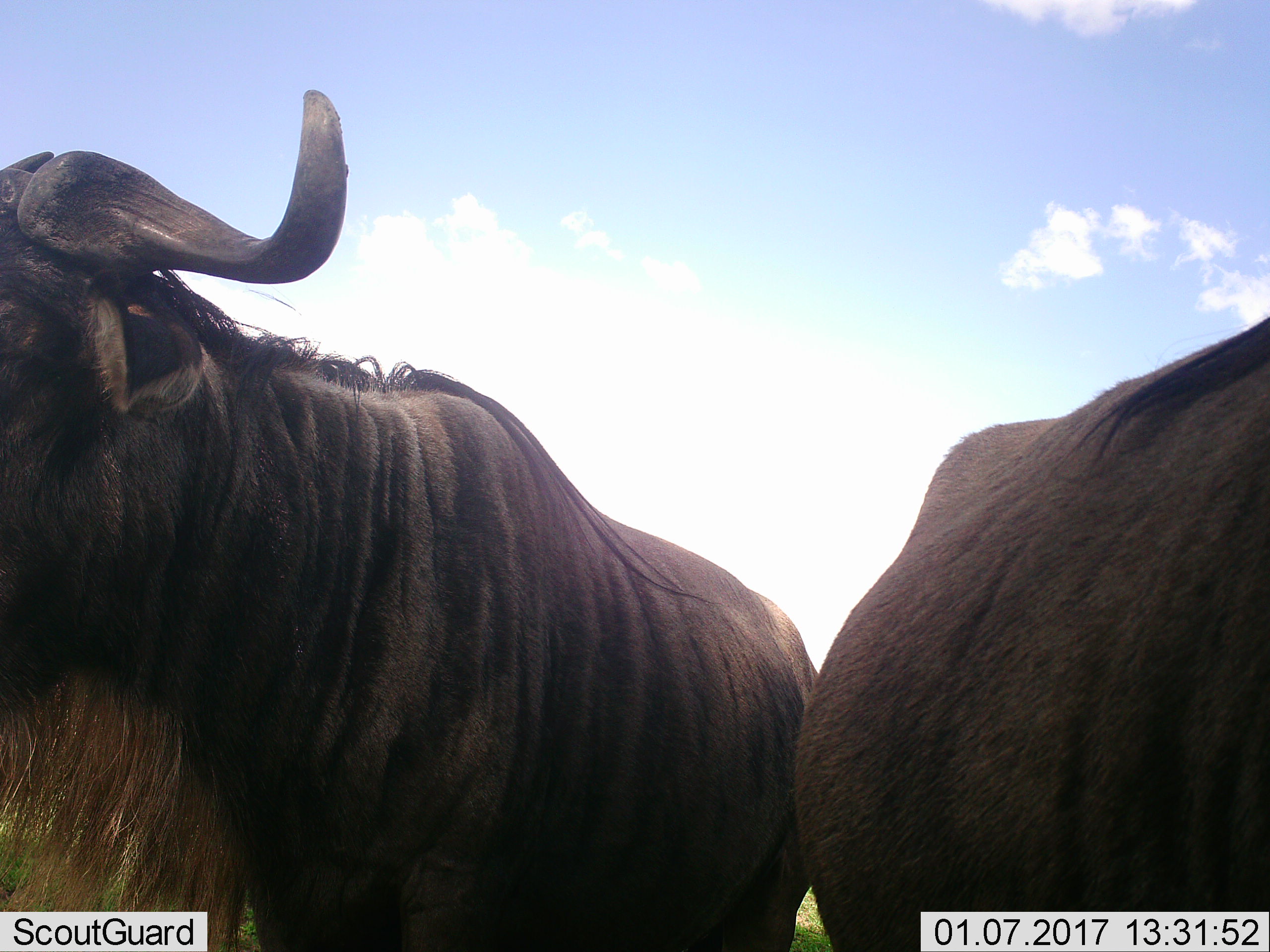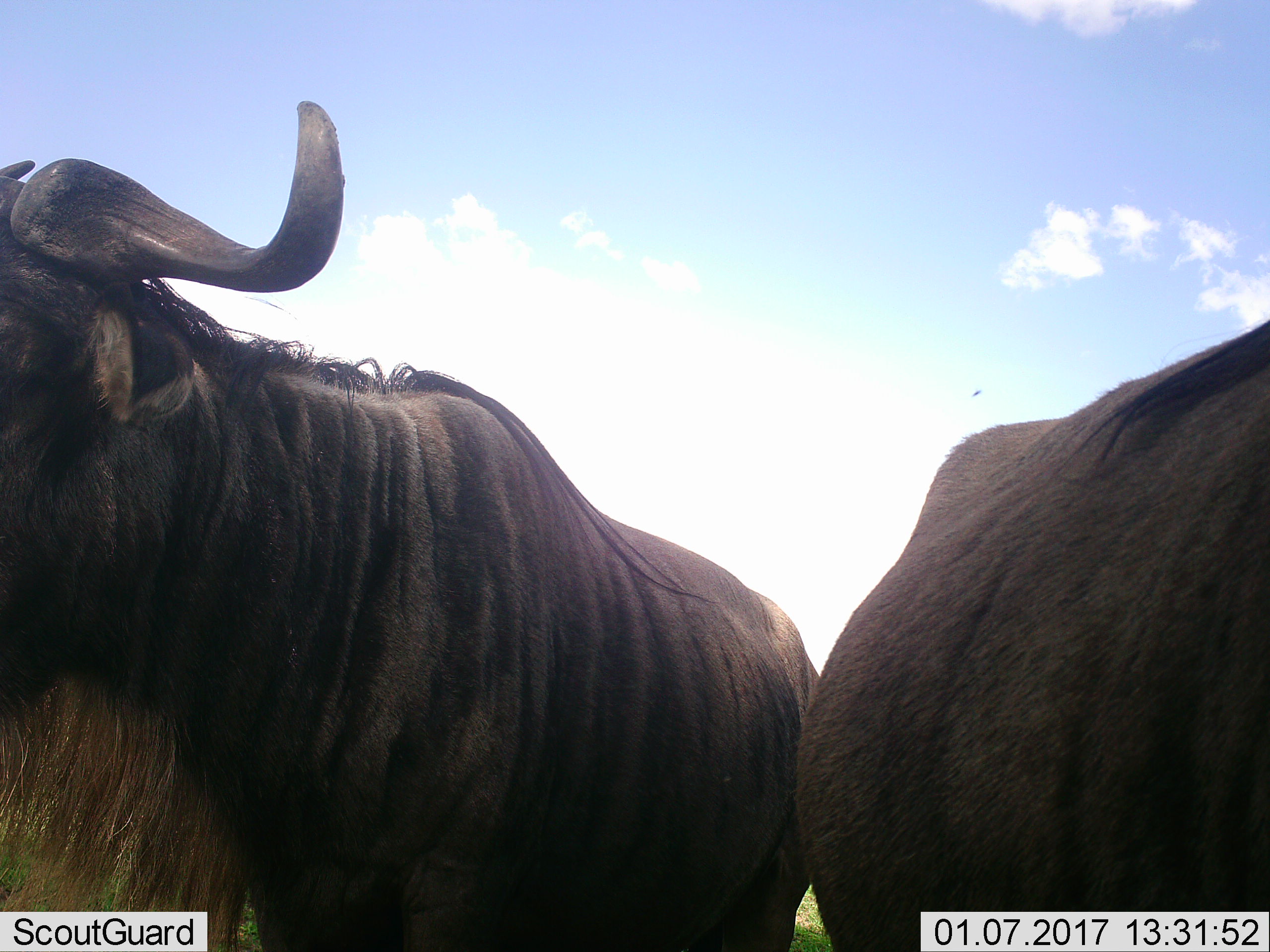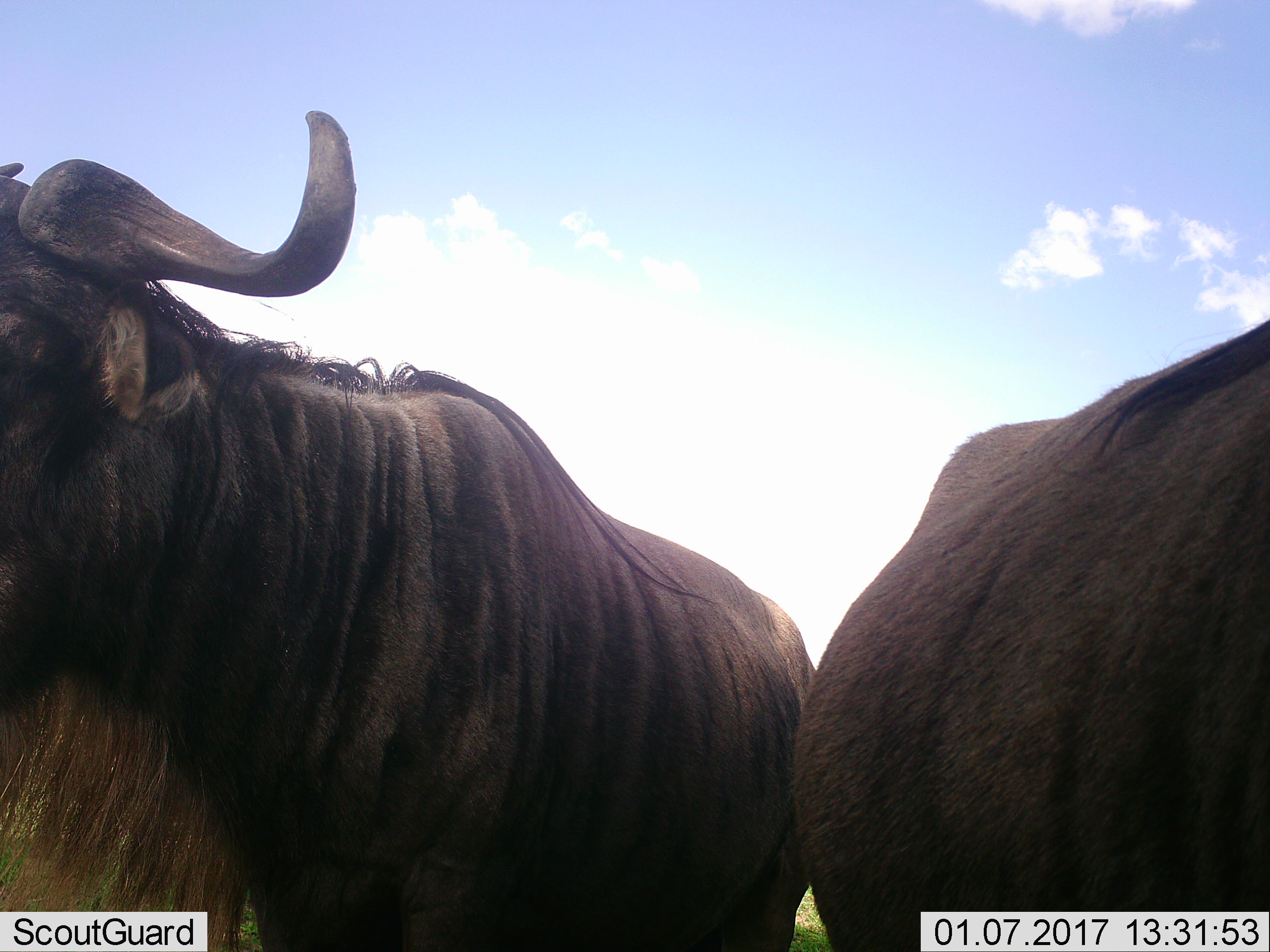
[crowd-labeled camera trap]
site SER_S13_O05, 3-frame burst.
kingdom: Animalia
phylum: Chordata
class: Mammalia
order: Artiodactyla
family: Bovidae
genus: Connochaetes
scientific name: Connochaetes taurinus taurinus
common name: blue wildebeest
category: wildebeestblue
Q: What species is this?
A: Wildebeestblue (blue wildebeest) (Connochaetes taurinus taurinus).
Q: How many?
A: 2.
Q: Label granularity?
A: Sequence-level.